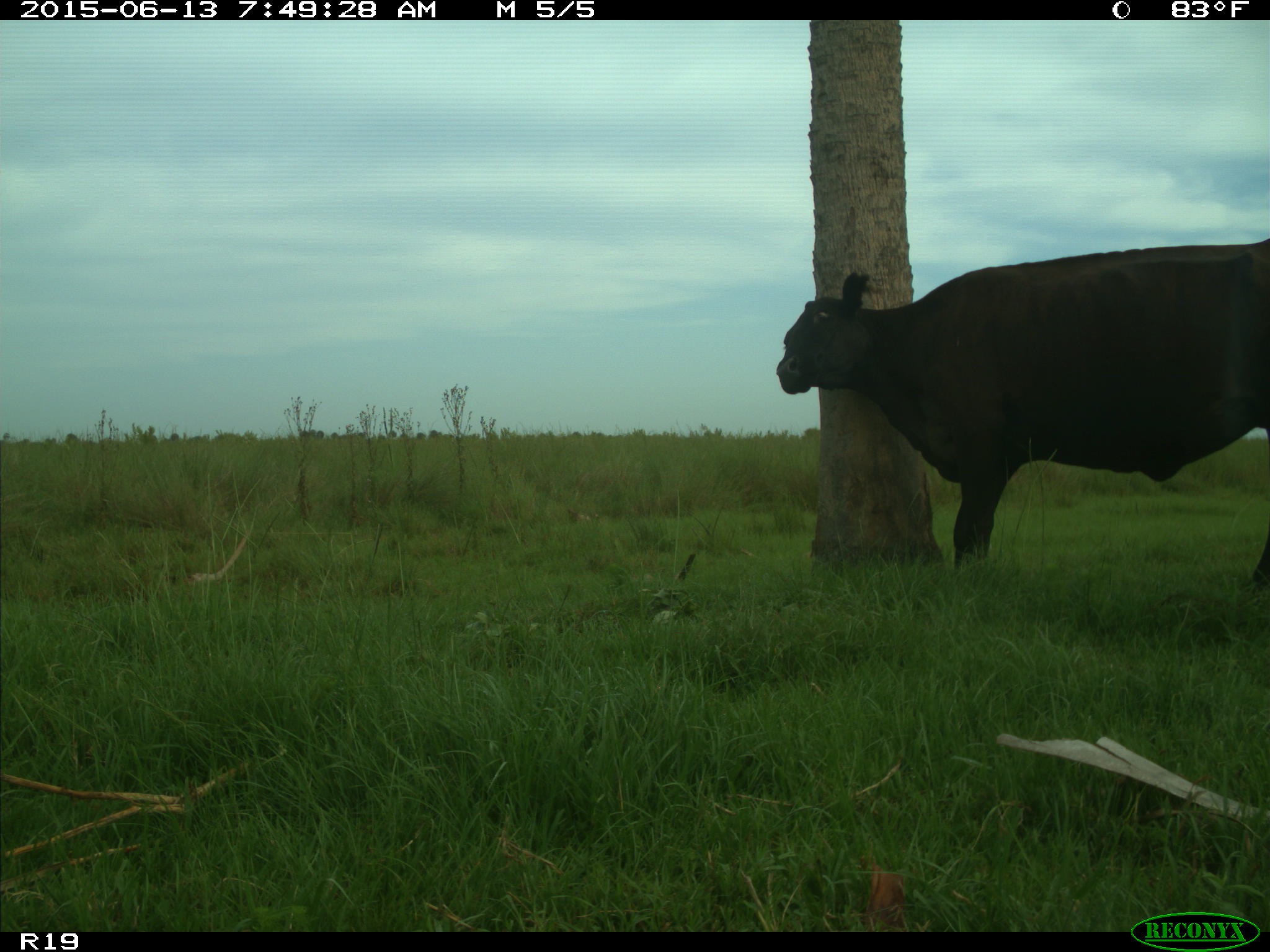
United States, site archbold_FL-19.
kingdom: Animalia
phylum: Chordata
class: Mammalia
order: Artiodactyla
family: Bovidae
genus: Bos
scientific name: Bos taurus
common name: domestic cow